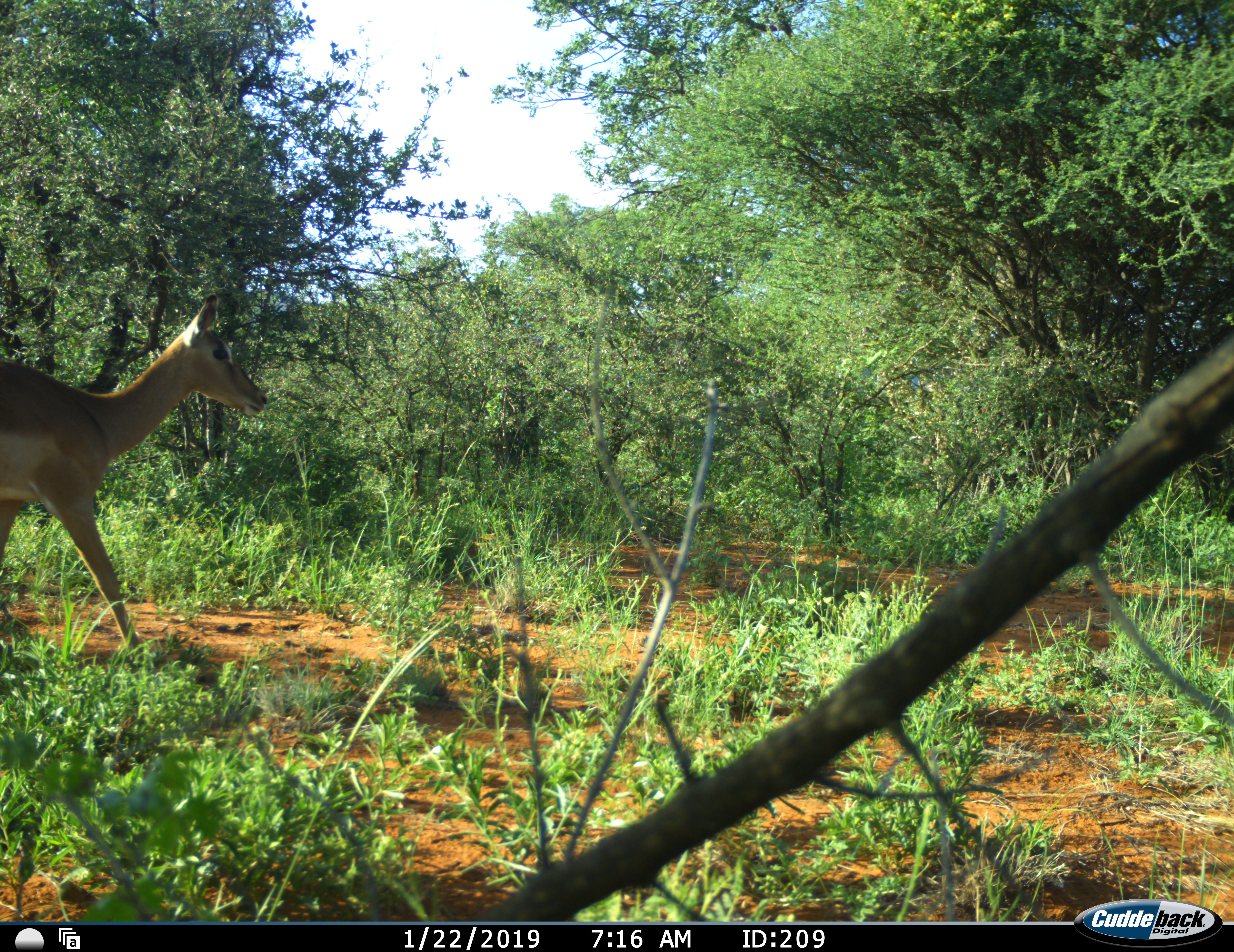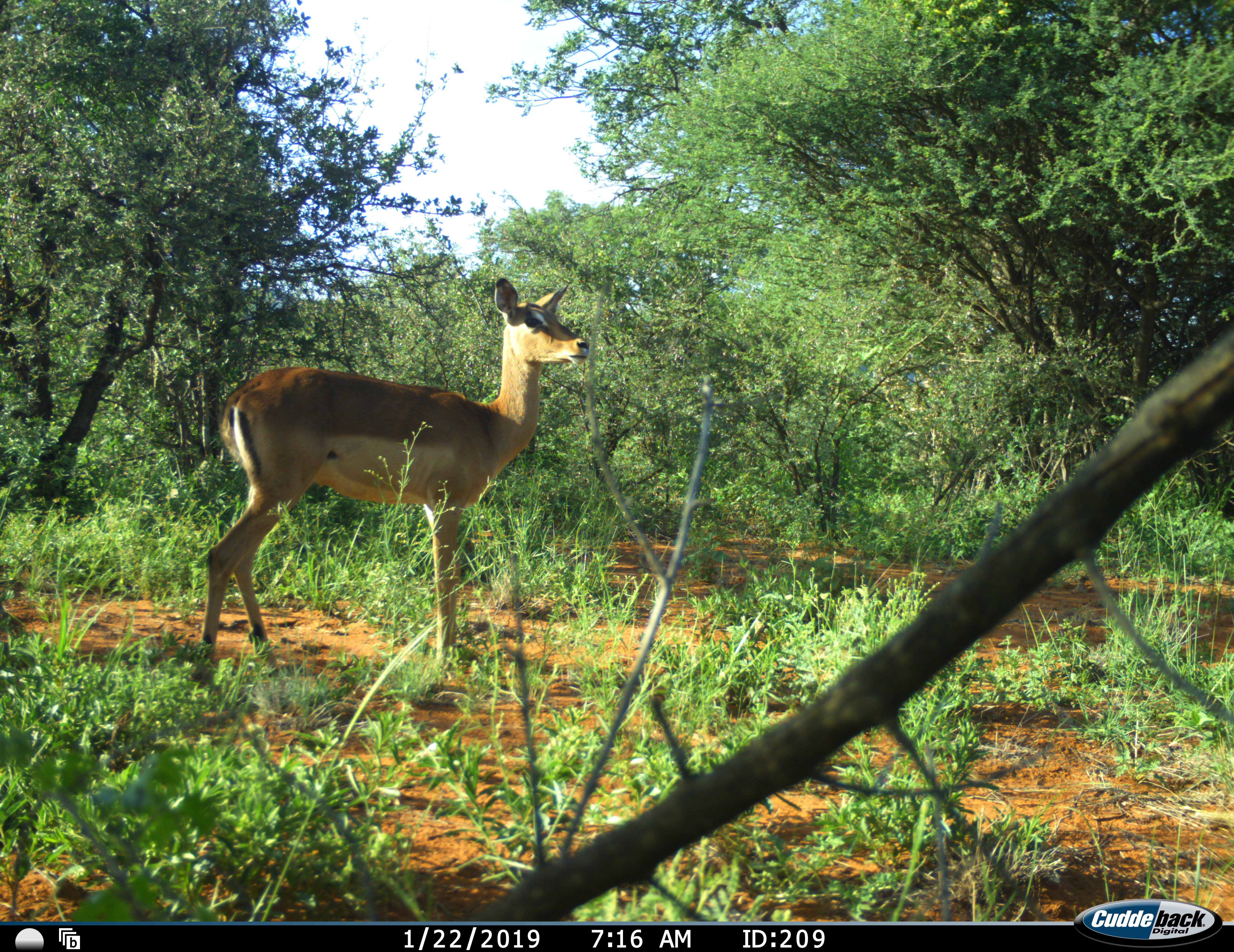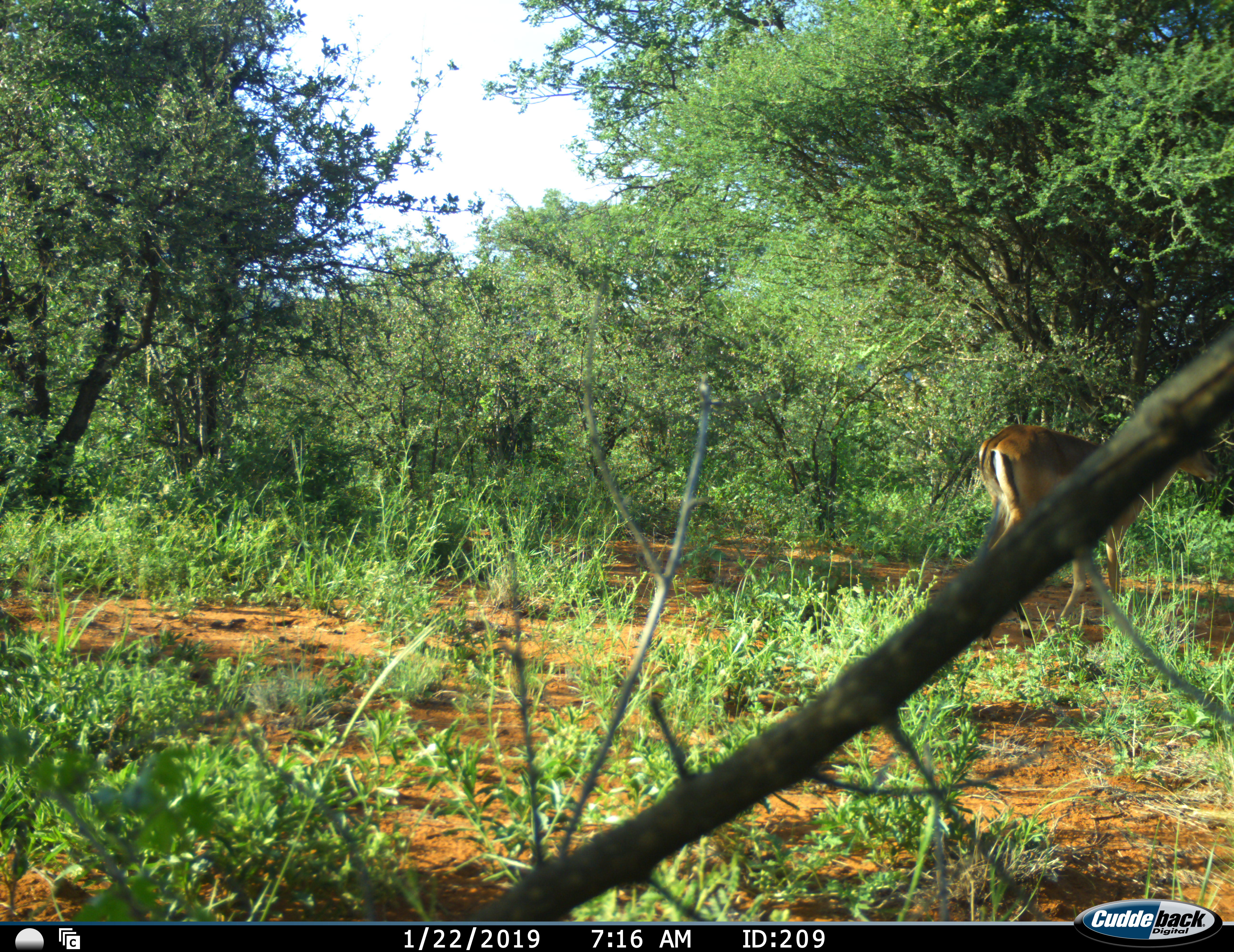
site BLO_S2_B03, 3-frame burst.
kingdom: Animalia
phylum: Chordata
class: Mammalia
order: Artiodactyla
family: Bovidae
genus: Aepyceros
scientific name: Aepyceros melampus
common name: impala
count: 1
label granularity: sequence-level